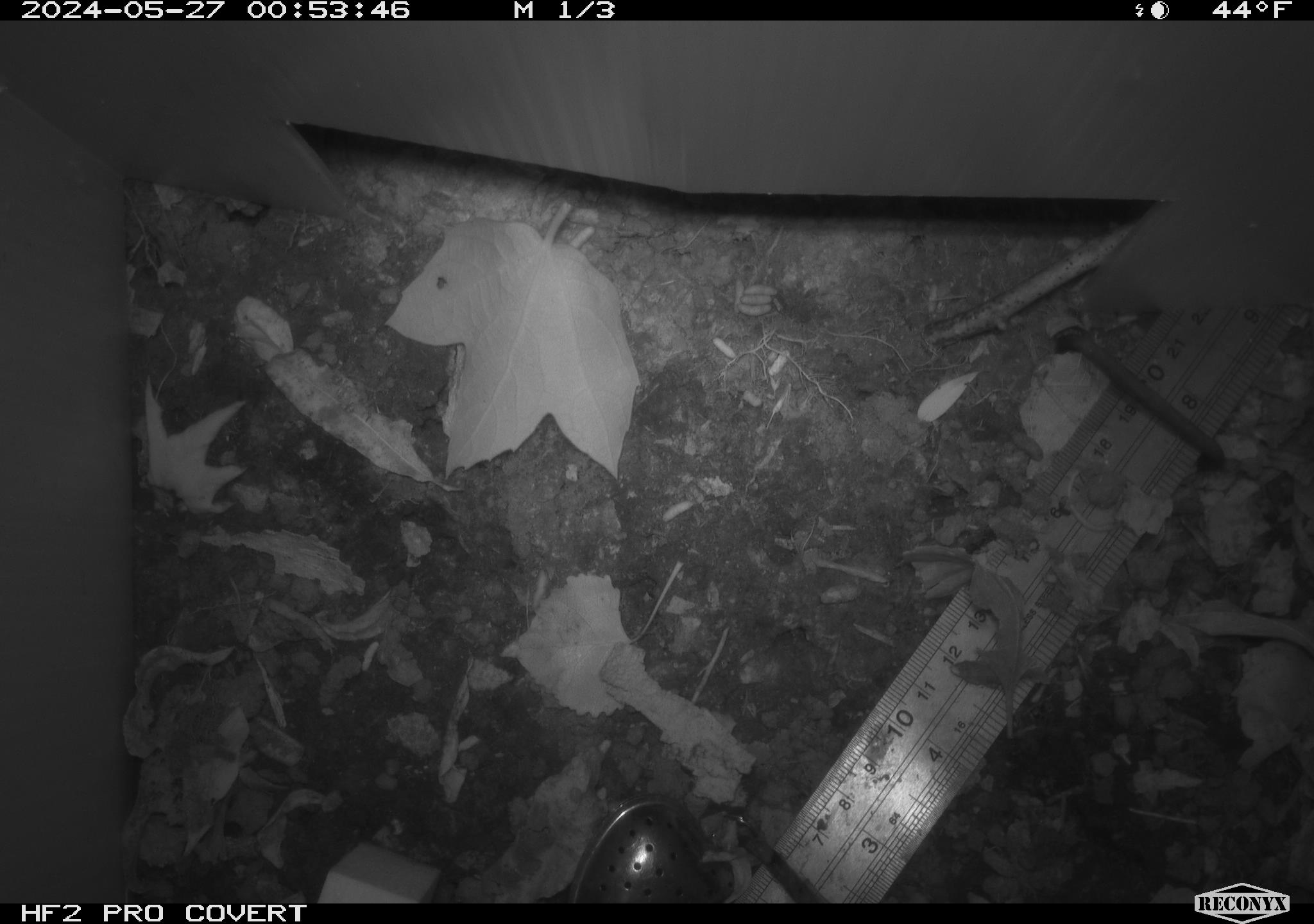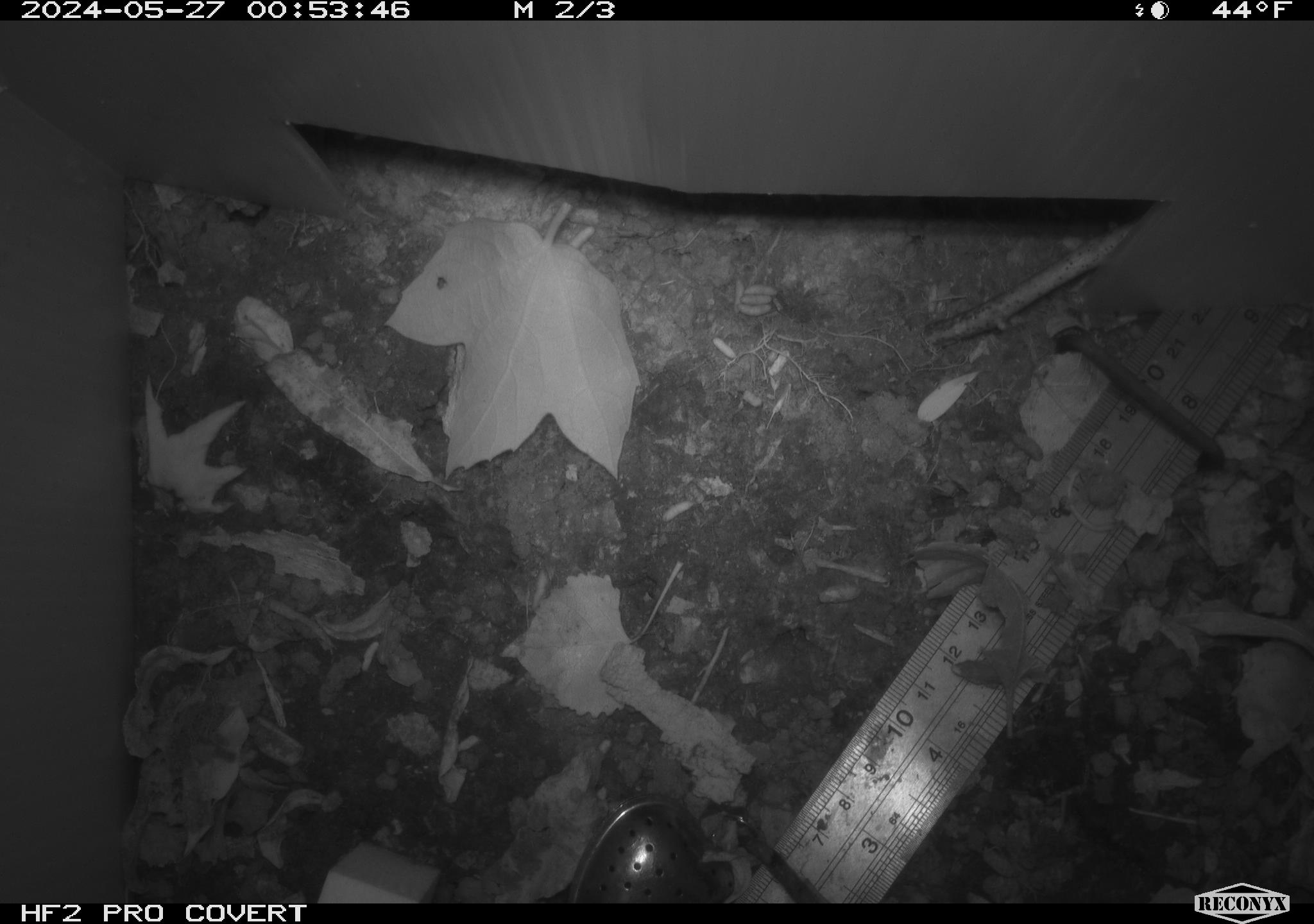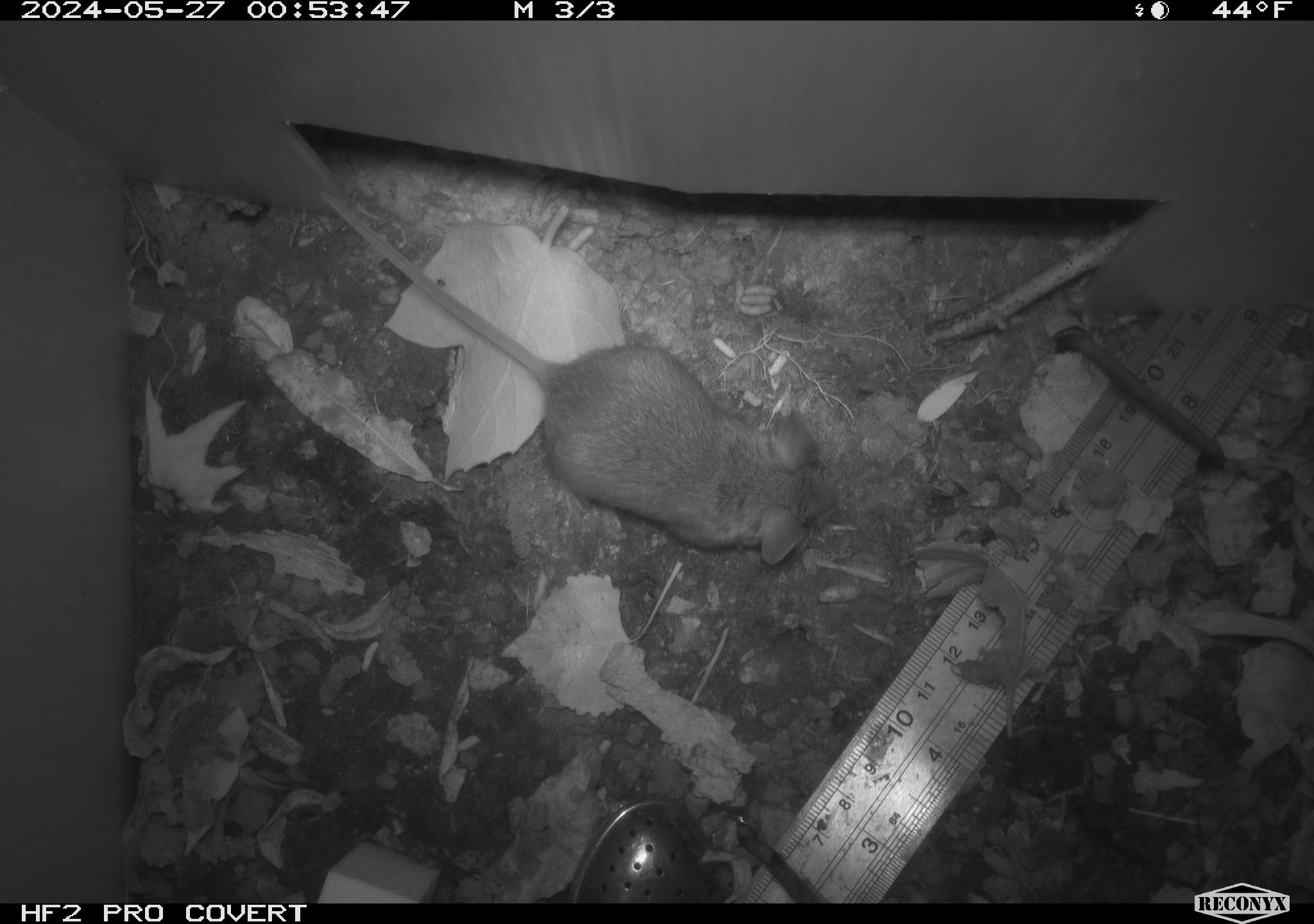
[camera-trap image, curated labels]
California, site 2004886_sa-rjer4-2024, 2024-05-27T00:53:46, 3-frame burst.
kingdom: Animalia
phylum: Chordata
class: Mammalia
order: Rodentia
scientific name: Rodentia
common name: mouse species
Mouse species (Rodentia).